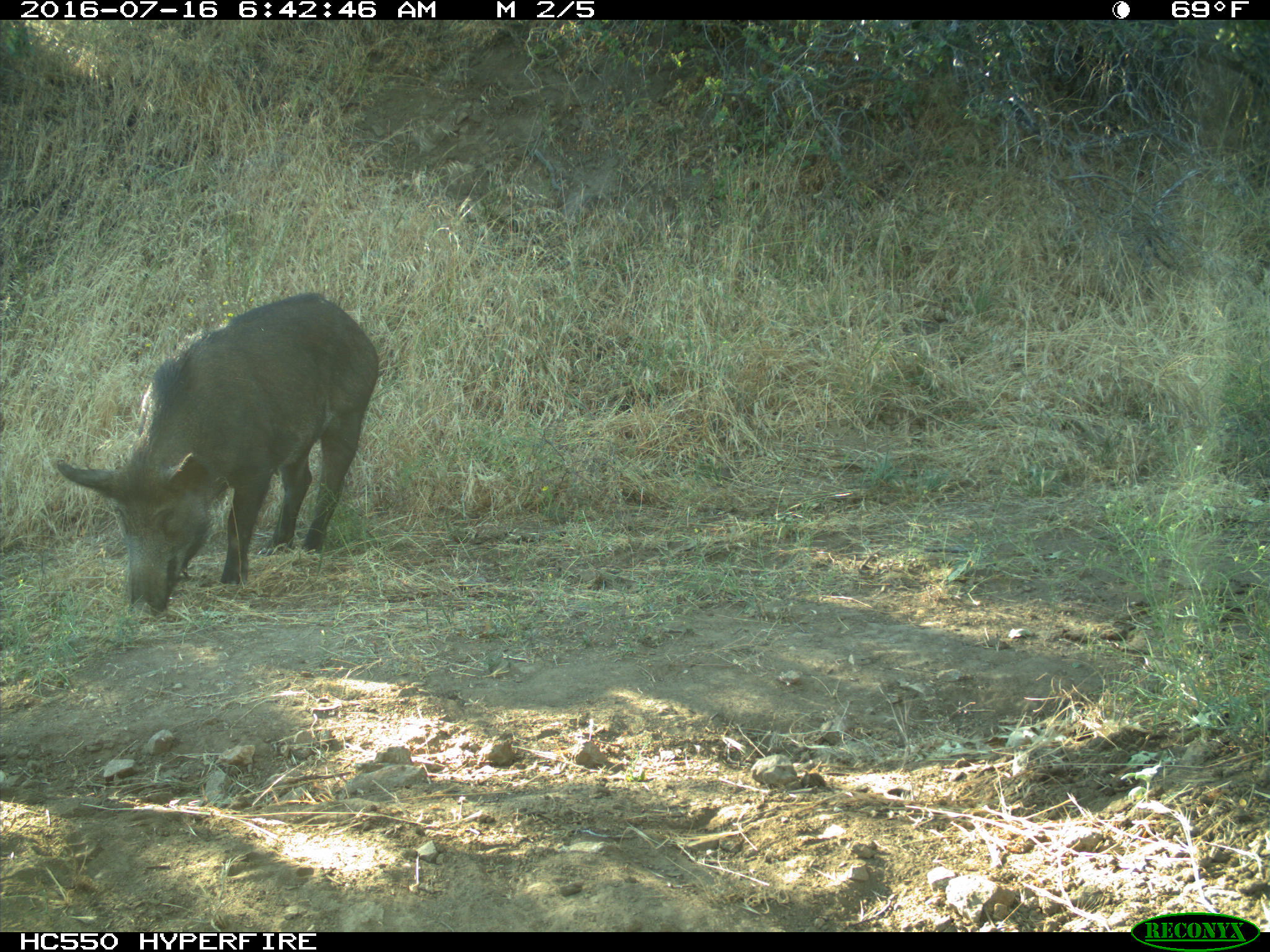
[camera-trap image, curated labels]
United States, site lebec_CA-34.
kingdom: Animalia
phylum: Chordata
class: Mammalia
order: Artiodactyla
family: Suidae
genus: Sus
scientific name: Sus scrofa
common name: wild boar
Sus scrofa (wild boar).